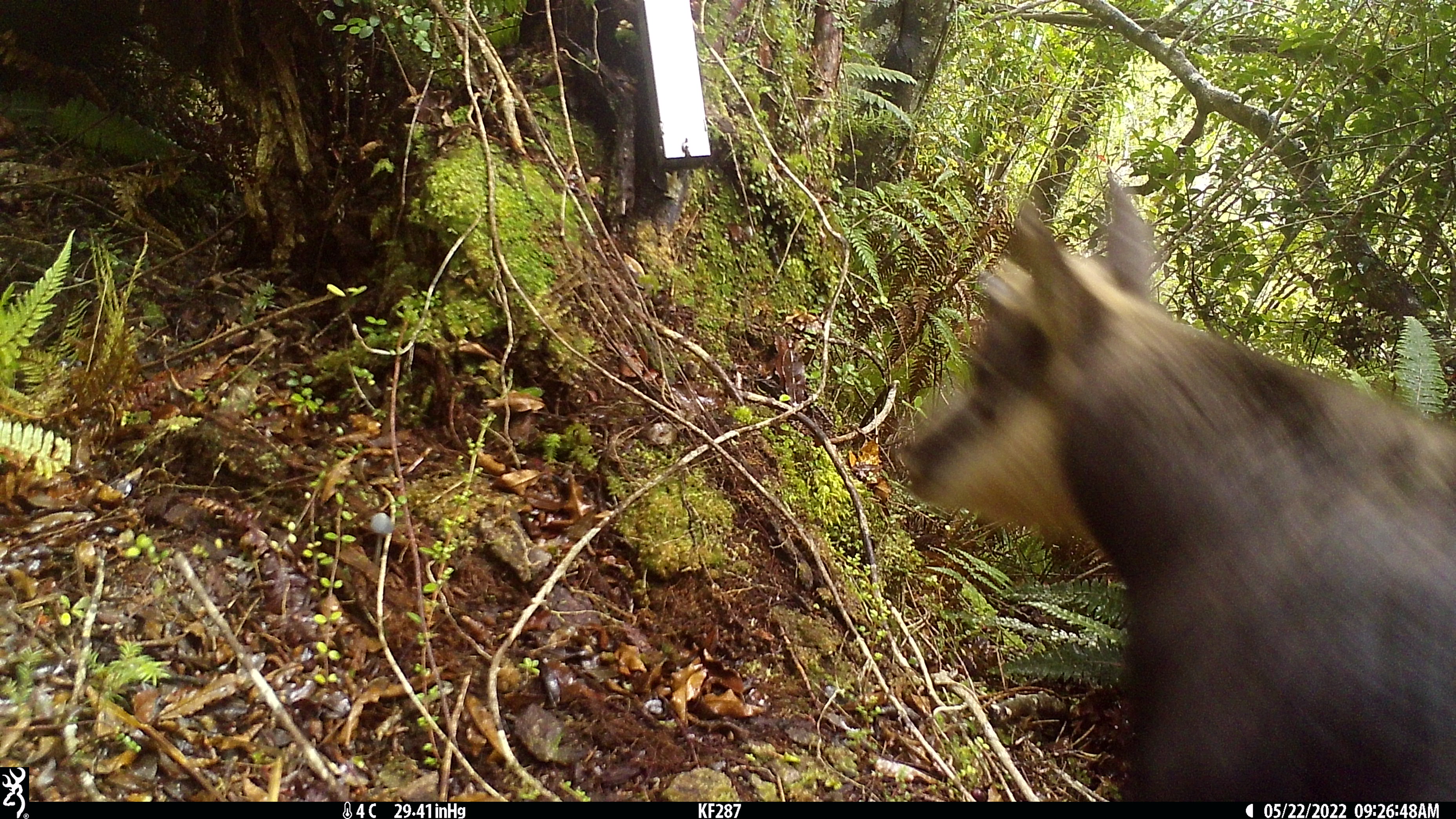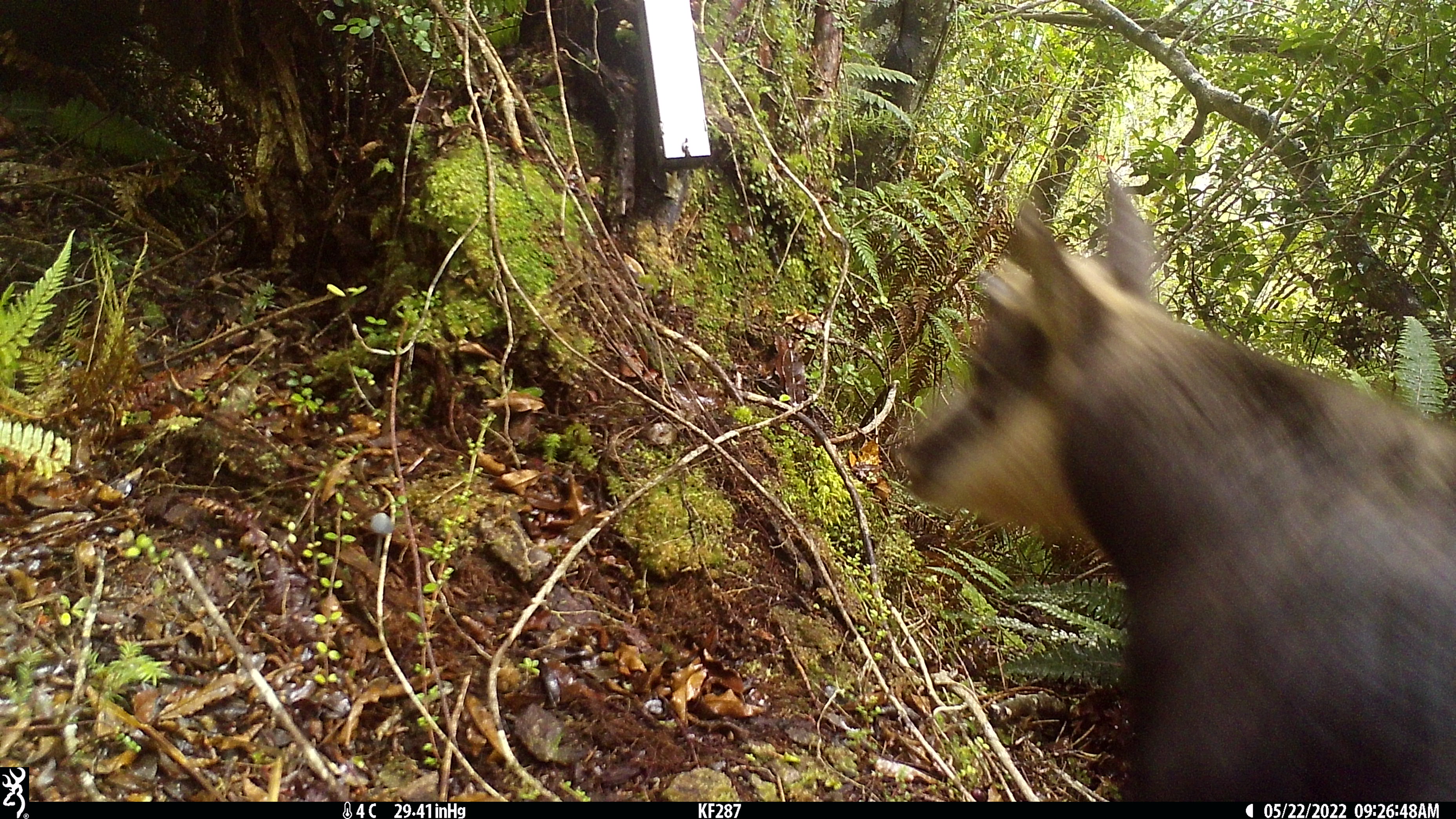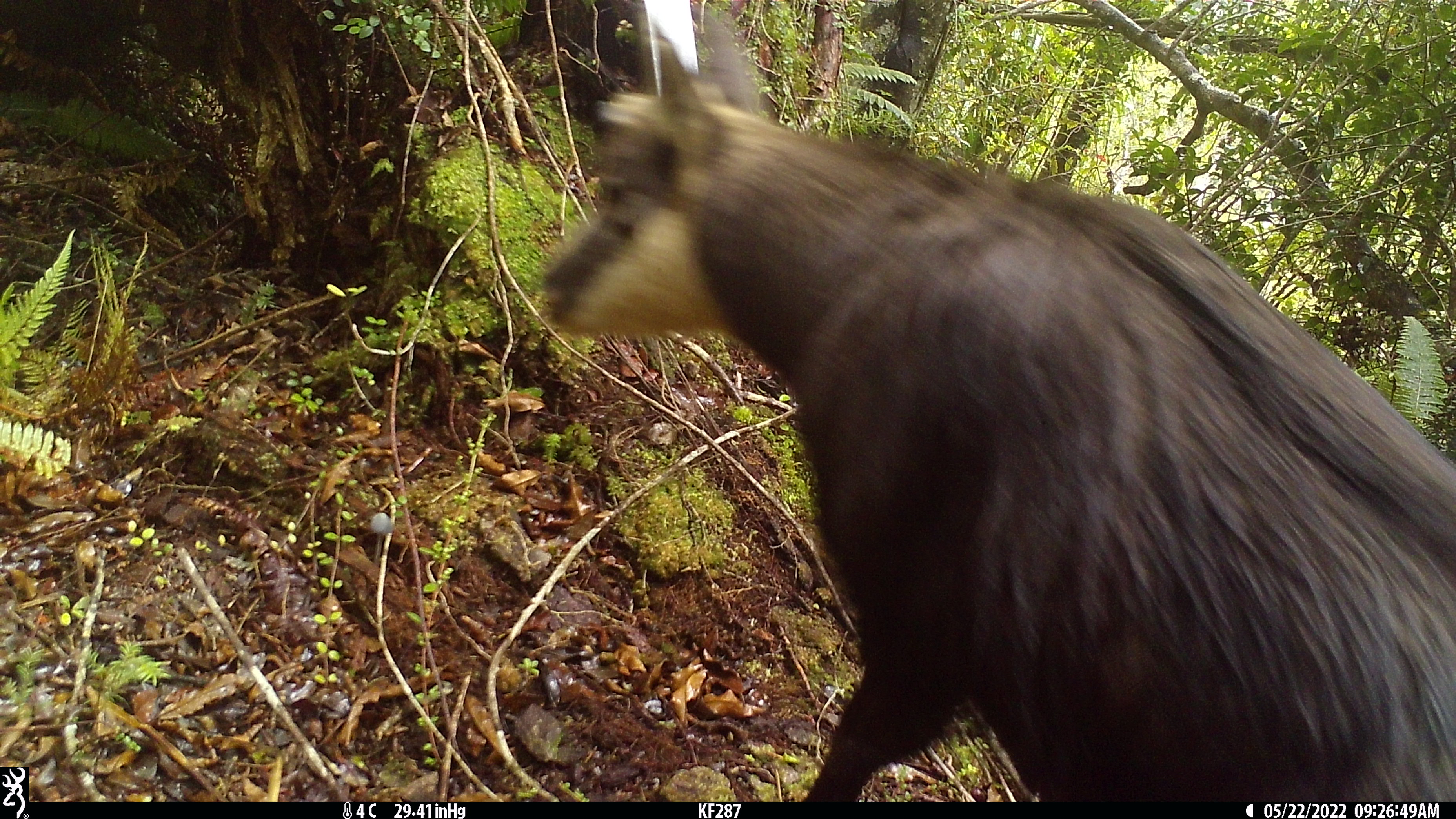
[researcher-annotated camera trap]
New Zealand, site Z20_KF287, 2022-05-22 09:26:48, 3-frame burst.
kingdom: Animalia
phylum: Chordata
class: Mammalia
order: Artiodactyla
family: Bovidae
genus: Rupicapra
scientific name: Rupicapra rupicapra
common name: alpine chamois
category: chamois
Chamois (alpine chamois) (Rupicapra rupicapra).